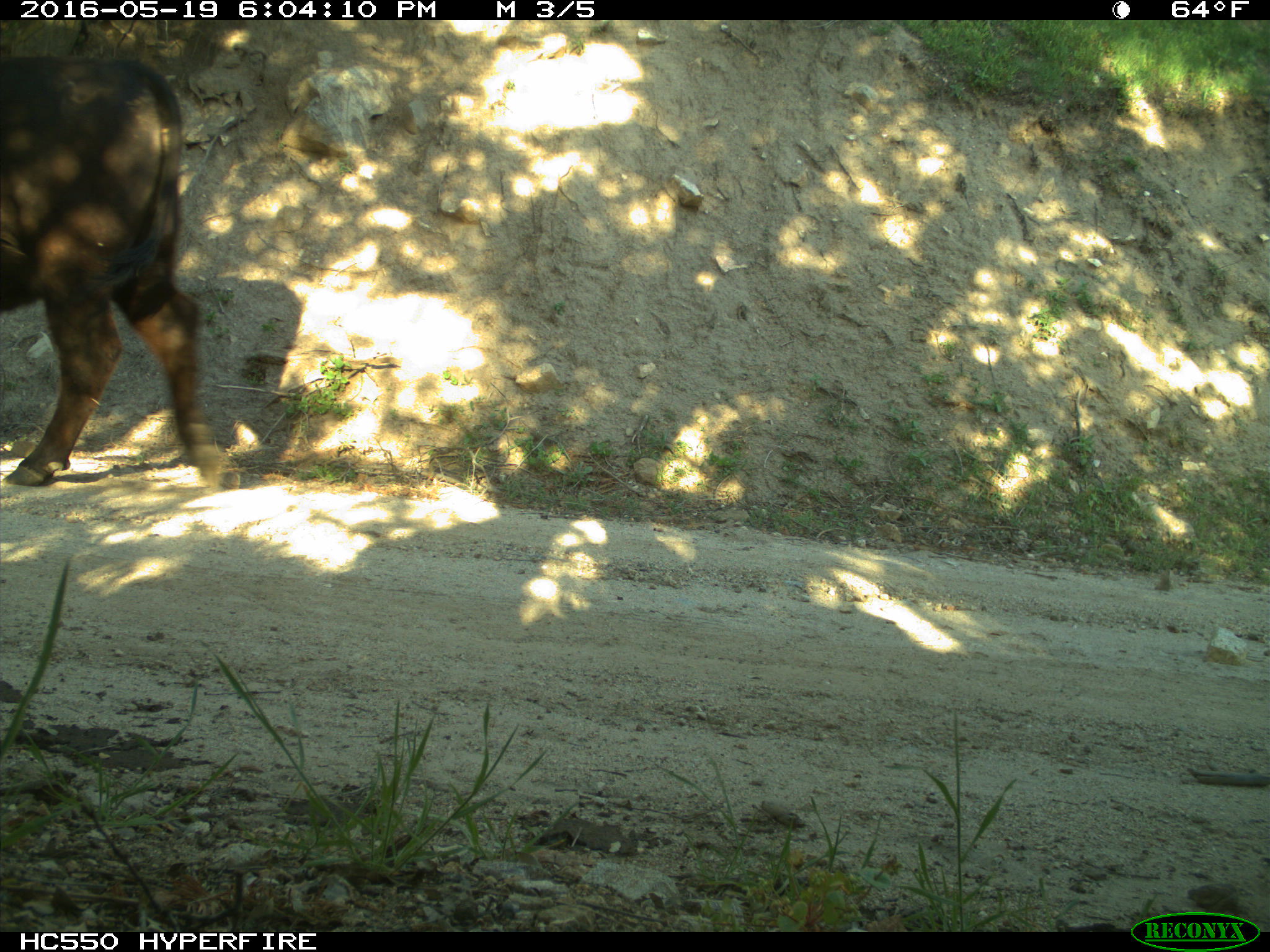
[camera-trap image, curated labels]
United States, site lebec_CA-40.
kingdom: Animalia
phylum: Chordata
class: Mammalia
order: Artiodactyla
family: Bovidae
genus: Bos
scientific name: Bos taurus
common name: domestic cow